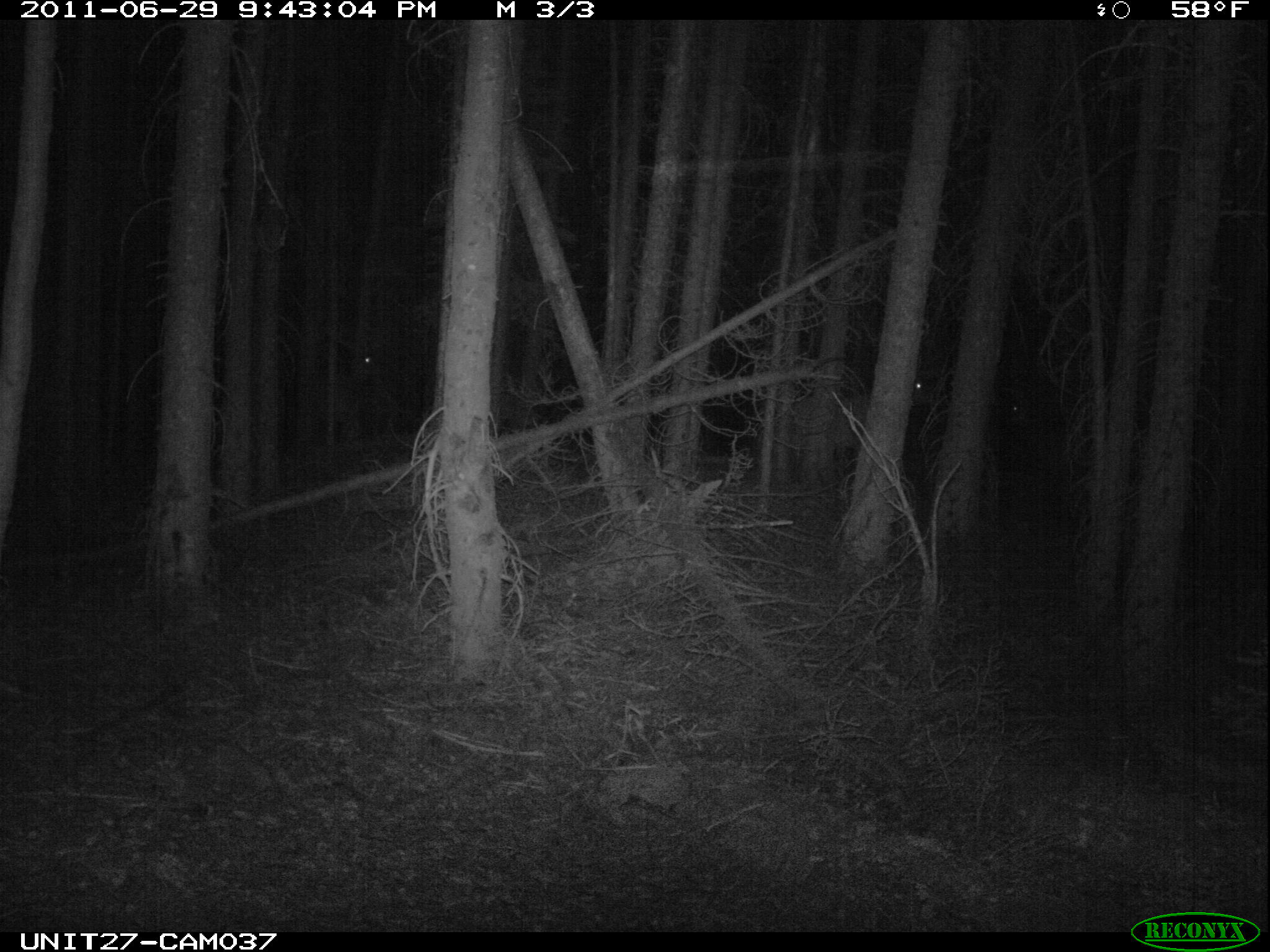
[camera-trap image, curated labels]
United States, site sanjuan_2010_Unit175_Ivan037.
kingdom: Animalia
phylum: Chordata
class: Mammalia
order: Artiodactyla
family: Cervidae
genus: Cervus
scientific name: Cervus elaphus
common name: red deer